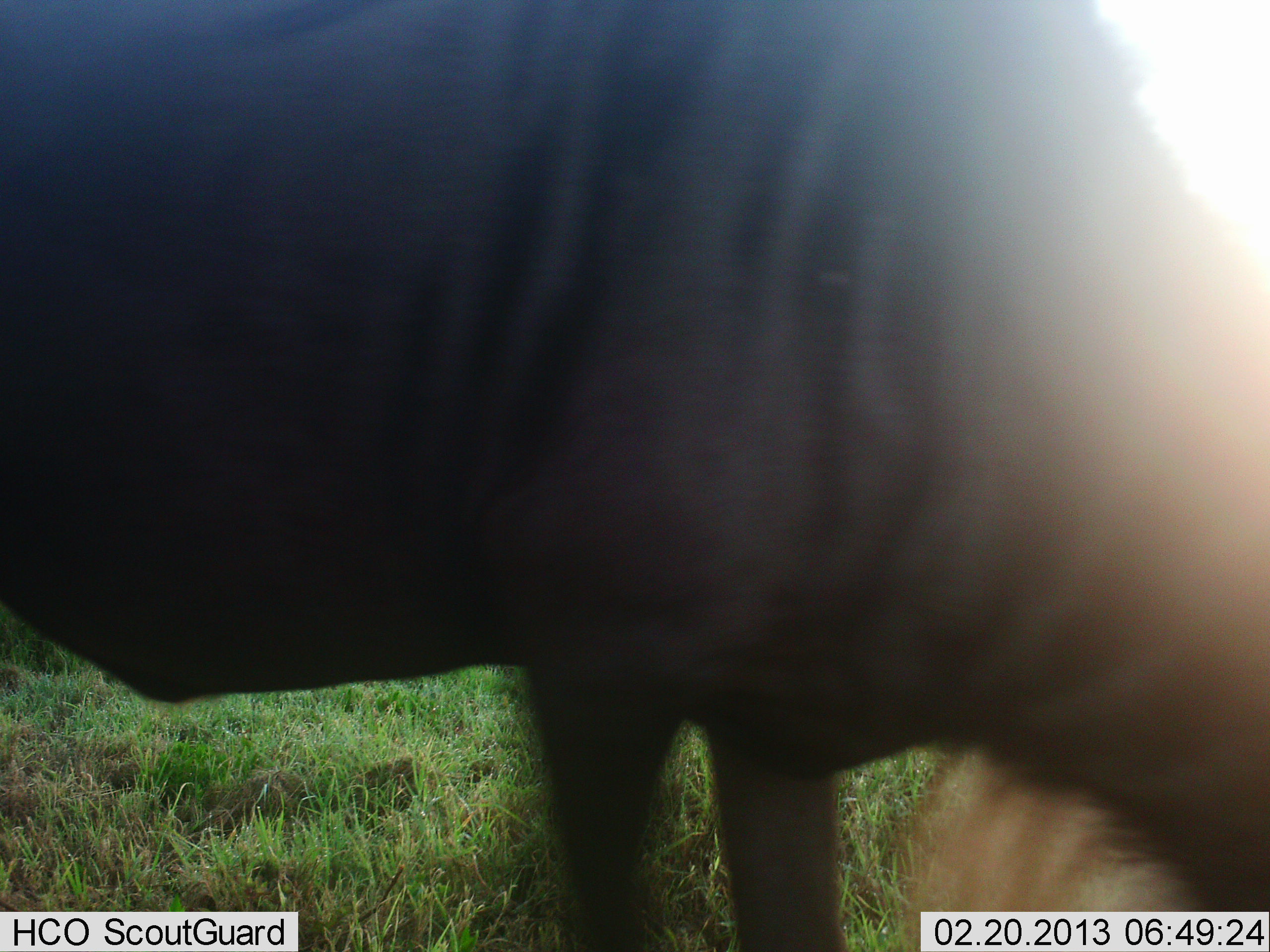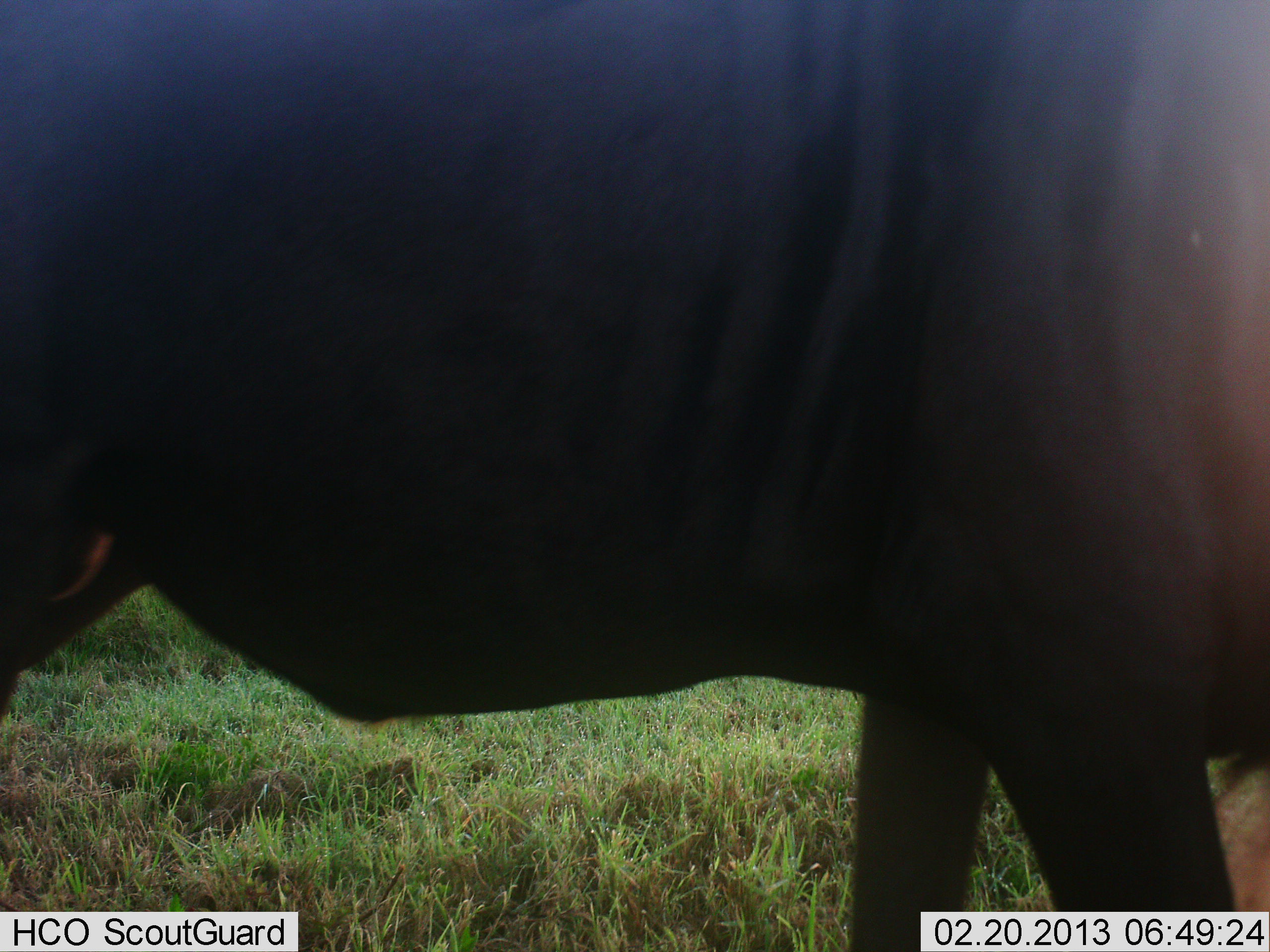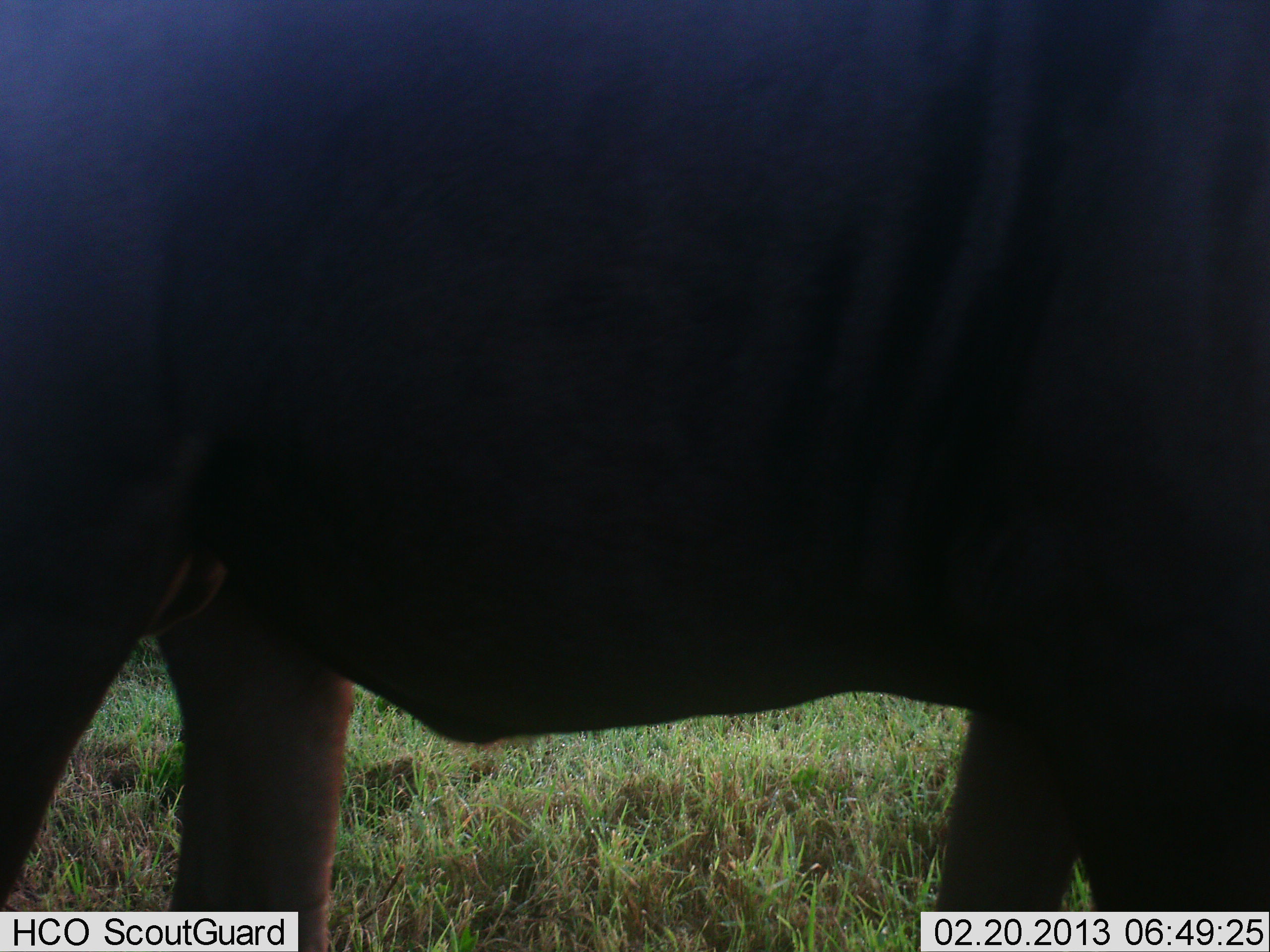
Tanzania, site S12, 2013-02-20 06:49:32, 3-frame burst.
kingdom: Animalia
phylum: Chordata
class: Mammalia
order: Artiodactyla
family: Bovidae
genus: Connochaetes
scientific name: Connochaetes taurinus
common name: blue wildebeest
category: wildebeest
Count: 1.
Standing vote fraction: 15%.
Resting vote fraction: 0%.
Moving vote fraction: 55%.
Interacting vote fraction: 0%.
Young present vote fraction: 0%.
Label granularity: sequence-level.